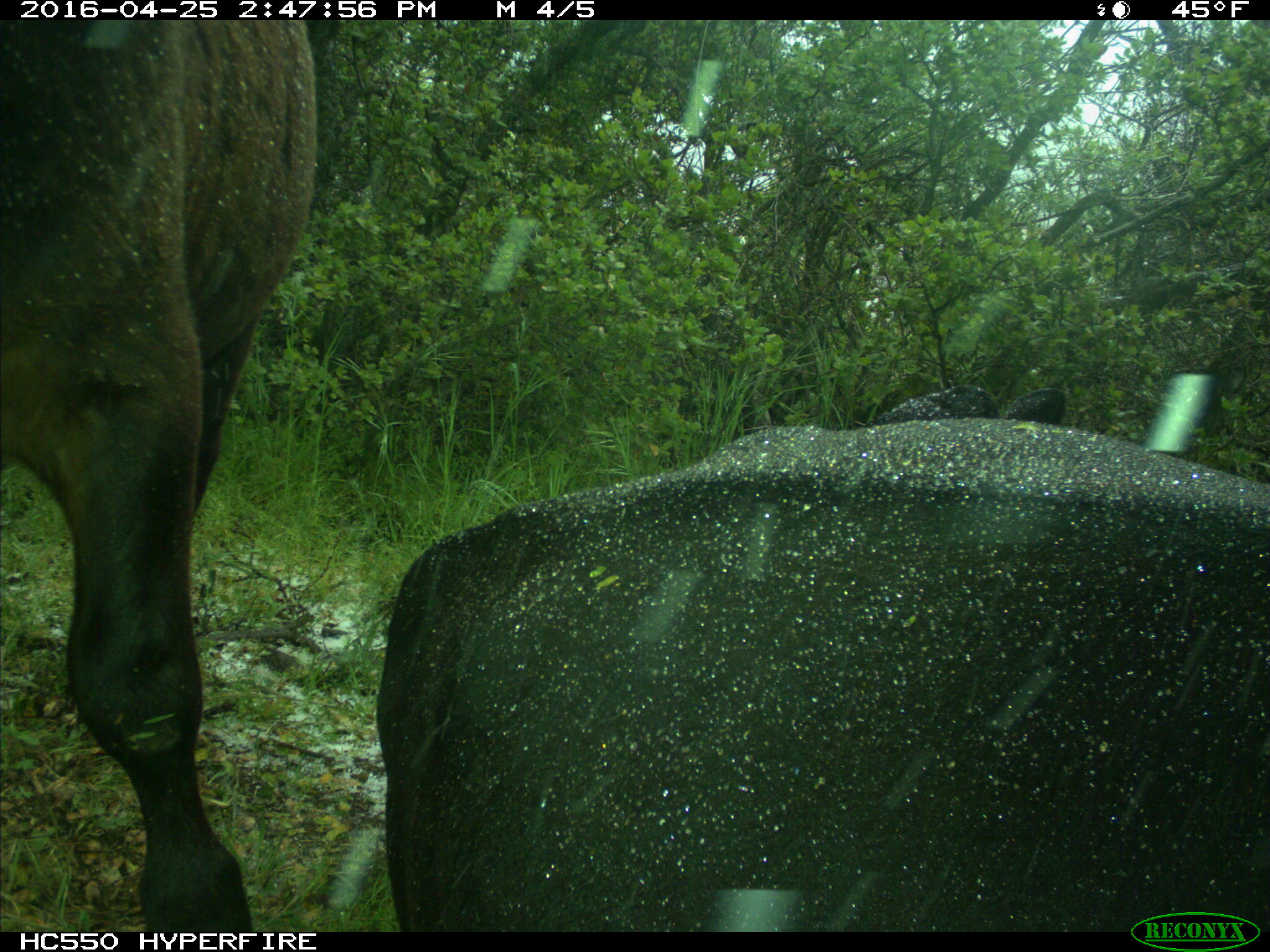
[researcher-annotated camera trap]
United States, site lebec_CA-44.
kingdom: Animalia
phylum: Chordata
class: Mammalia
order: Artiodactyla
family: Bovidae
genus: Bos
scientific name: Bos taurus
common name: domestic cow